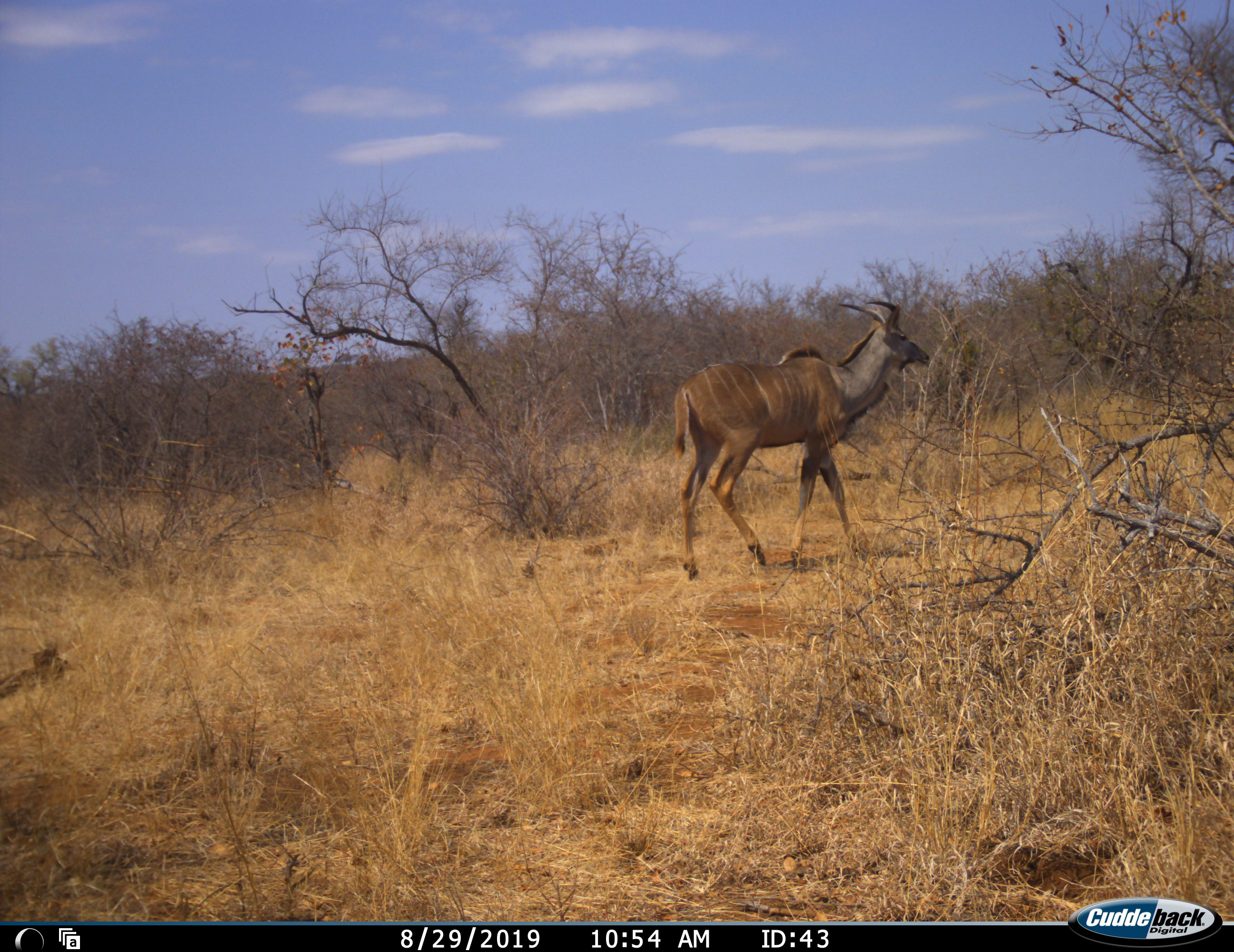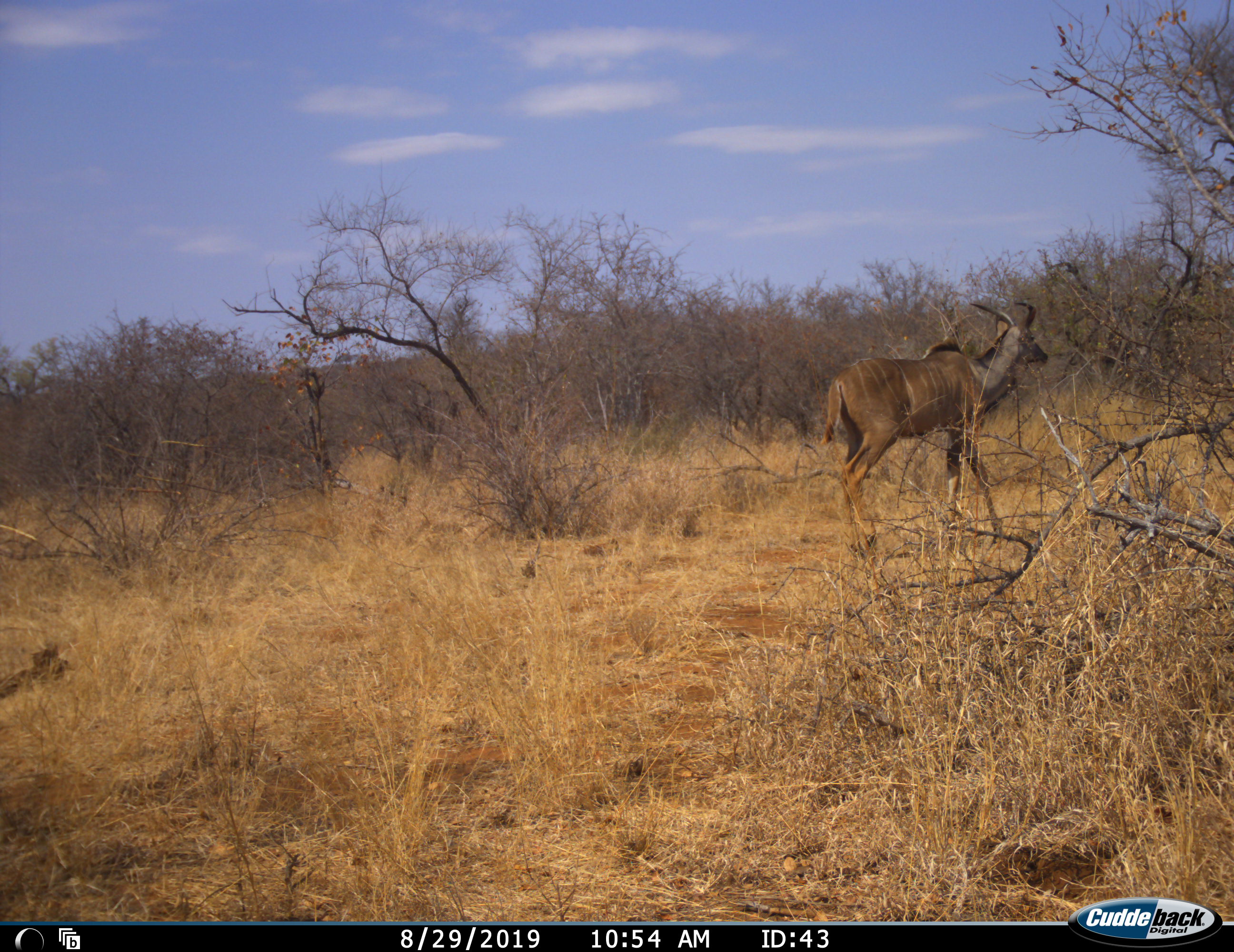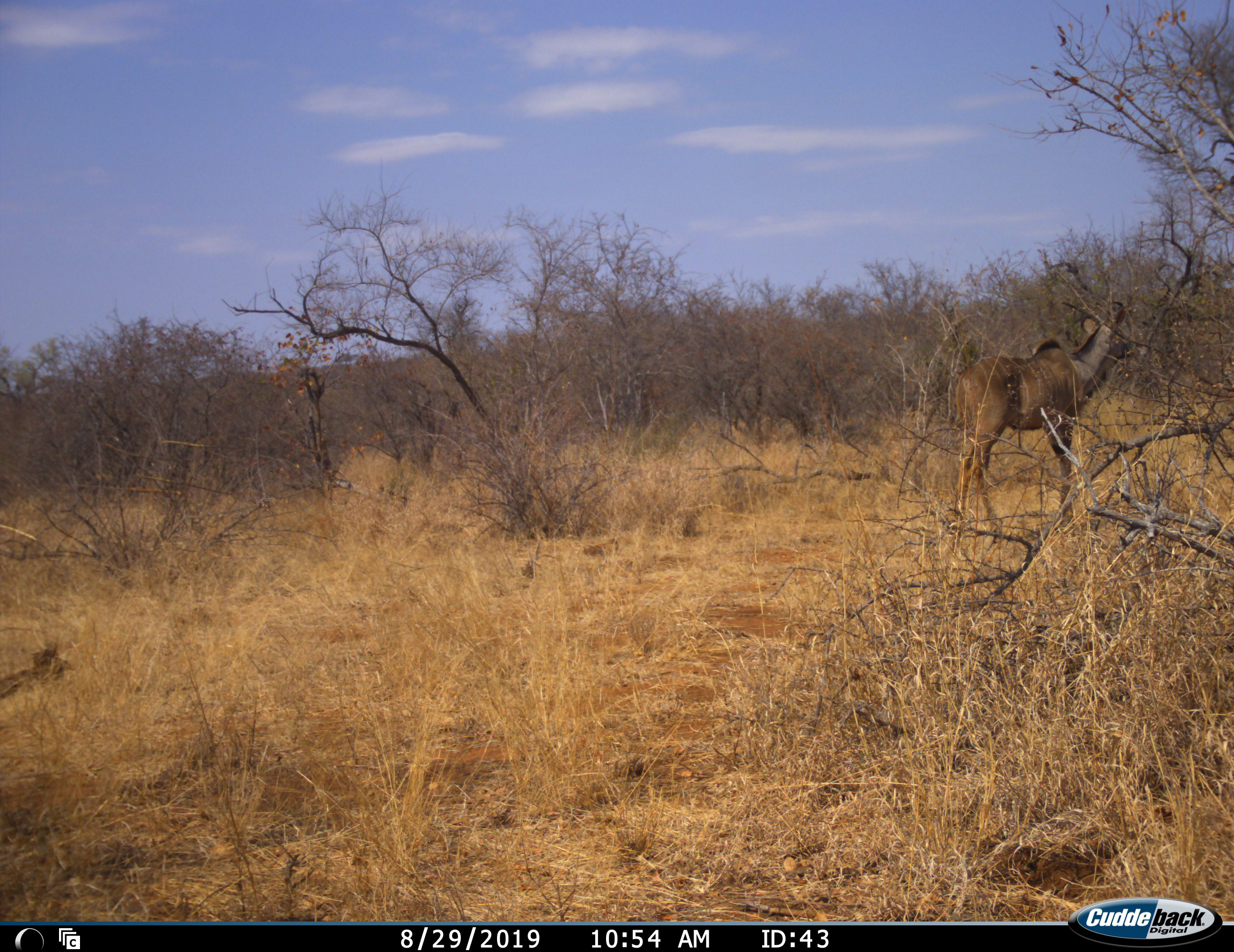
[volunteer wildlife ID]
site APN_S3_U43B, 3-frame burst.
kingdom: Animalia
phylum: Chordata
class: Mammalia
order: Artiodactyla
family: Bovidae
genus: Tragelaphus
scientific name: Tragelaphus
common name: kudu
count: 1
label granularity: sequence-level